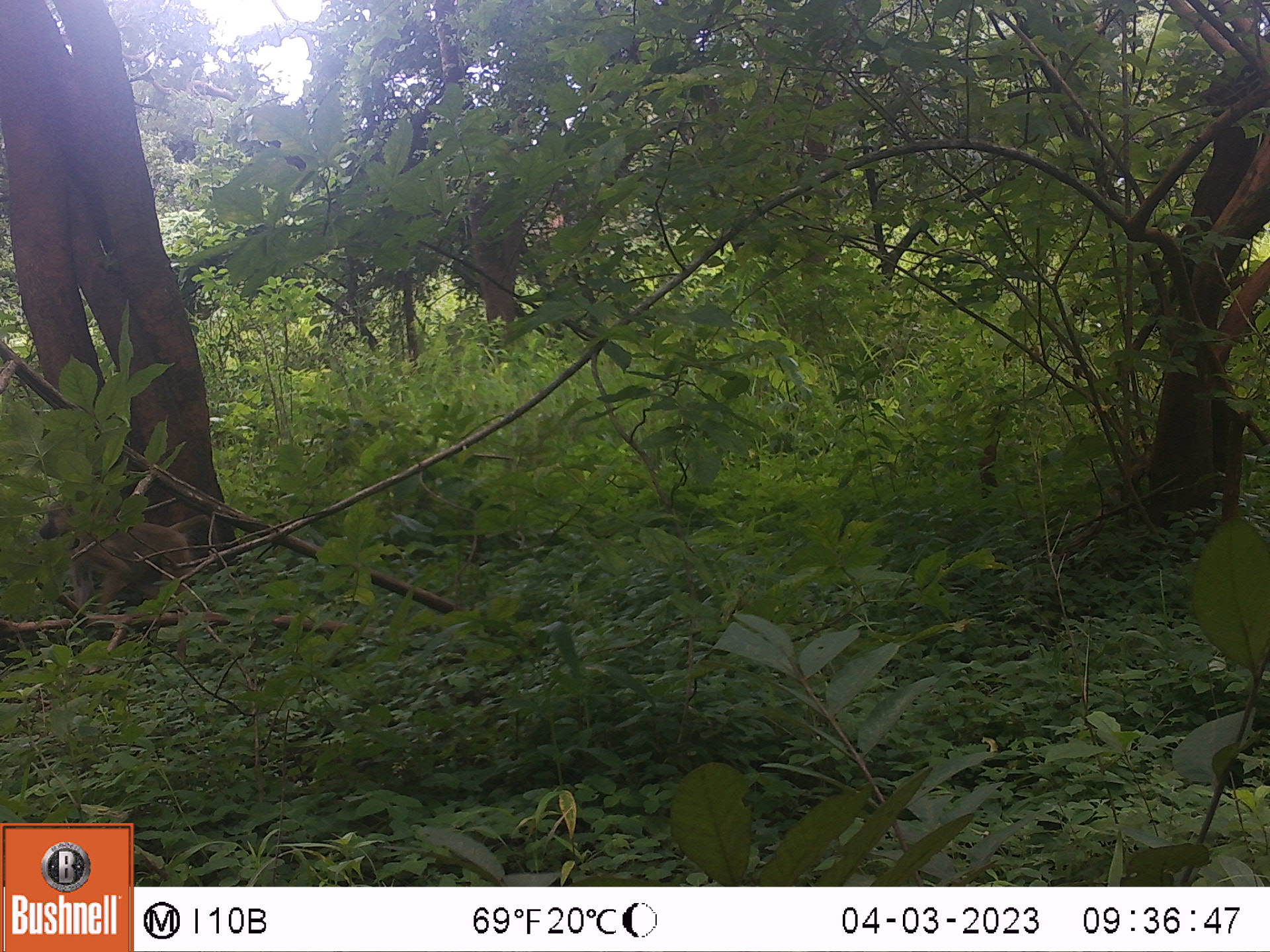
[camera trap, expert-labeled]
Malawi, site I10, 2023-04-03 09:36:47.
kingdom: Animalia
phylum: Chordata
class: Mammalia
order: Primates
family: Cercopithecidae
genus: Papio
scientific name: Papio cynocephalus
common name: yellow baboon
Yellow baboon (Papio cynocephalus), count 1.